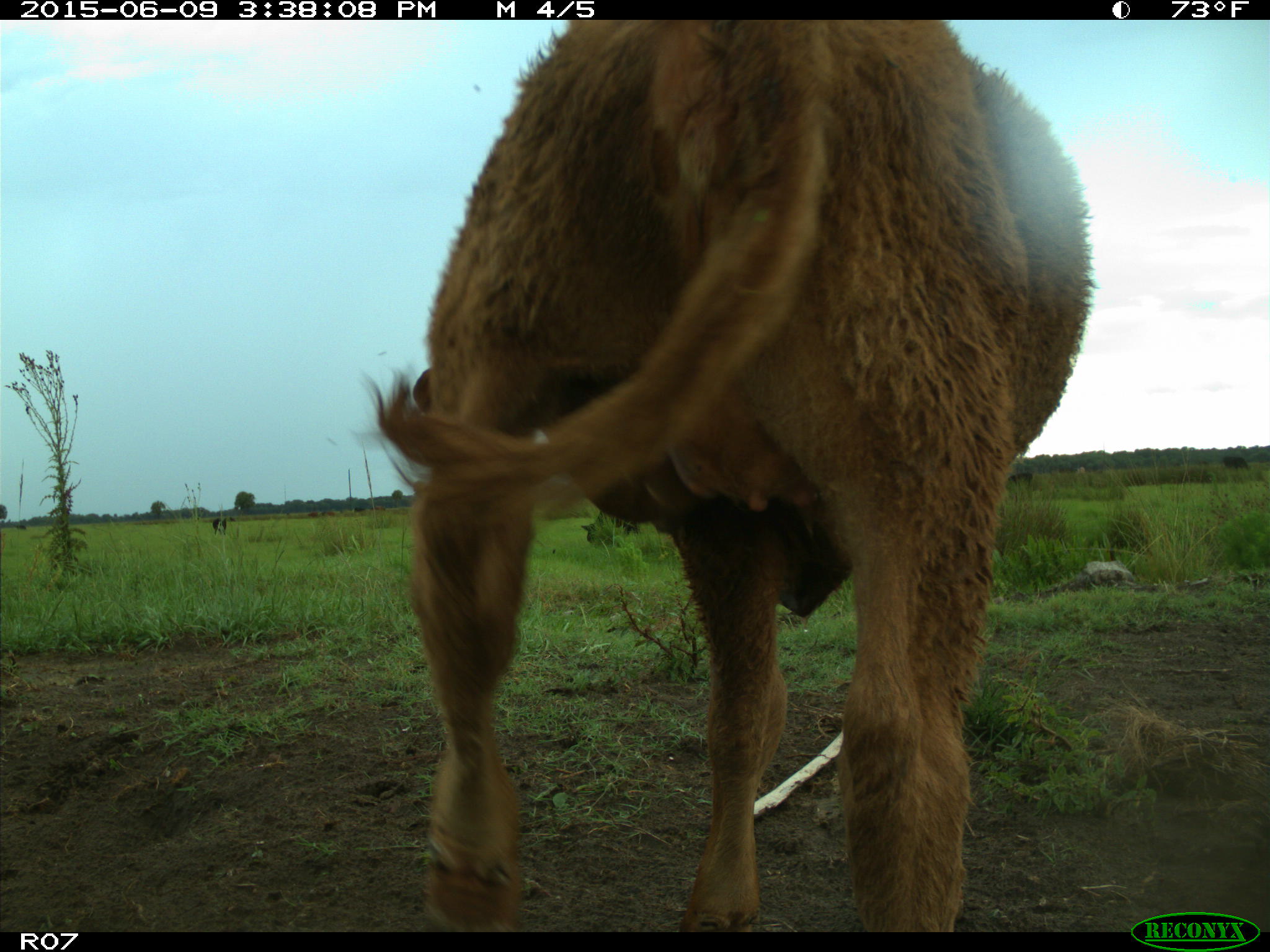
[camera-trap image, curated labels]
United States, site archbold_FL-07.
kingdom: Animalia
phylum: Chordata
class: Mammalia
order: Artiodactyla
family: Bovidae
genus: Bos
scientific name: Bos taurus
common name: domestic cow